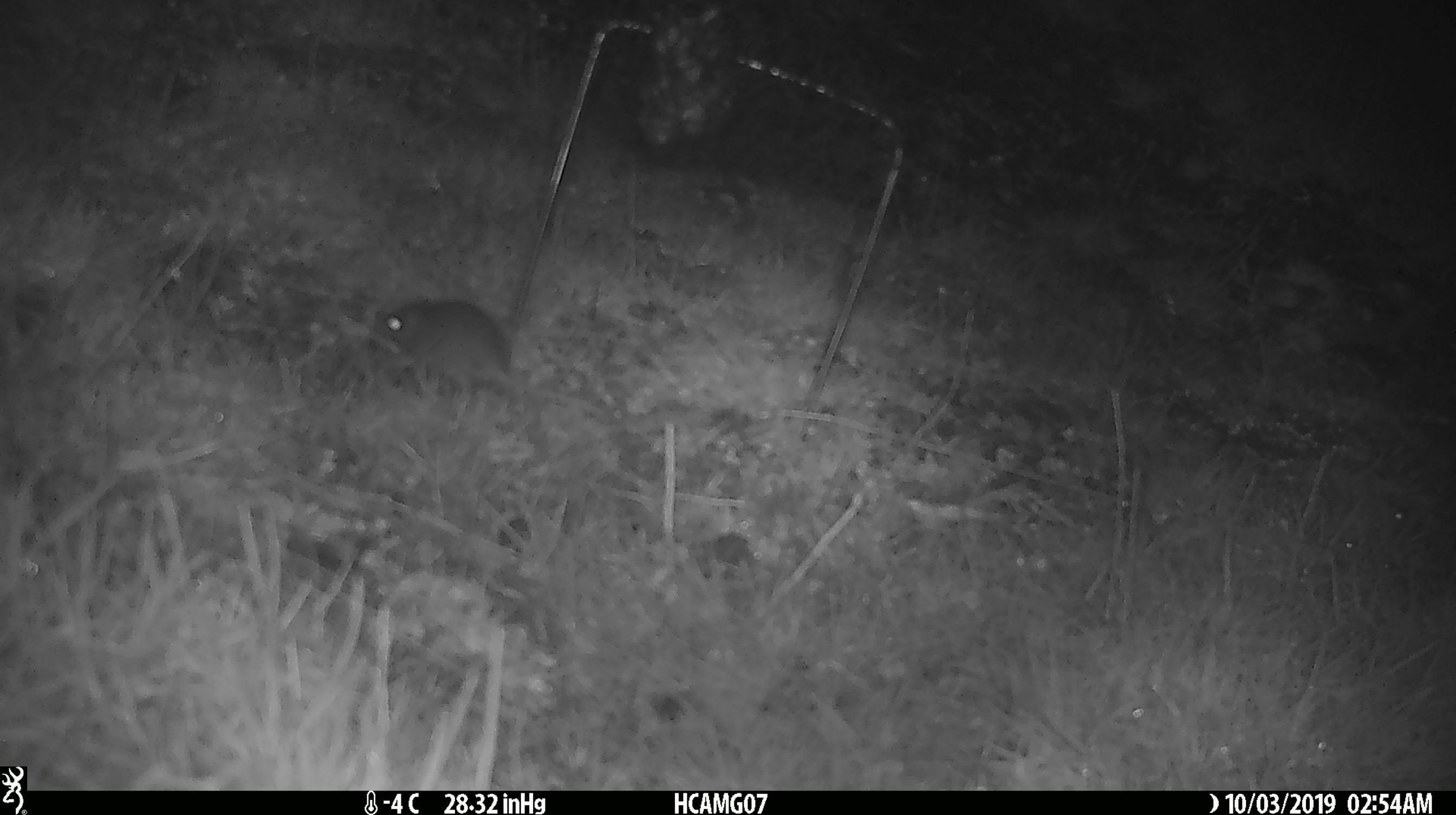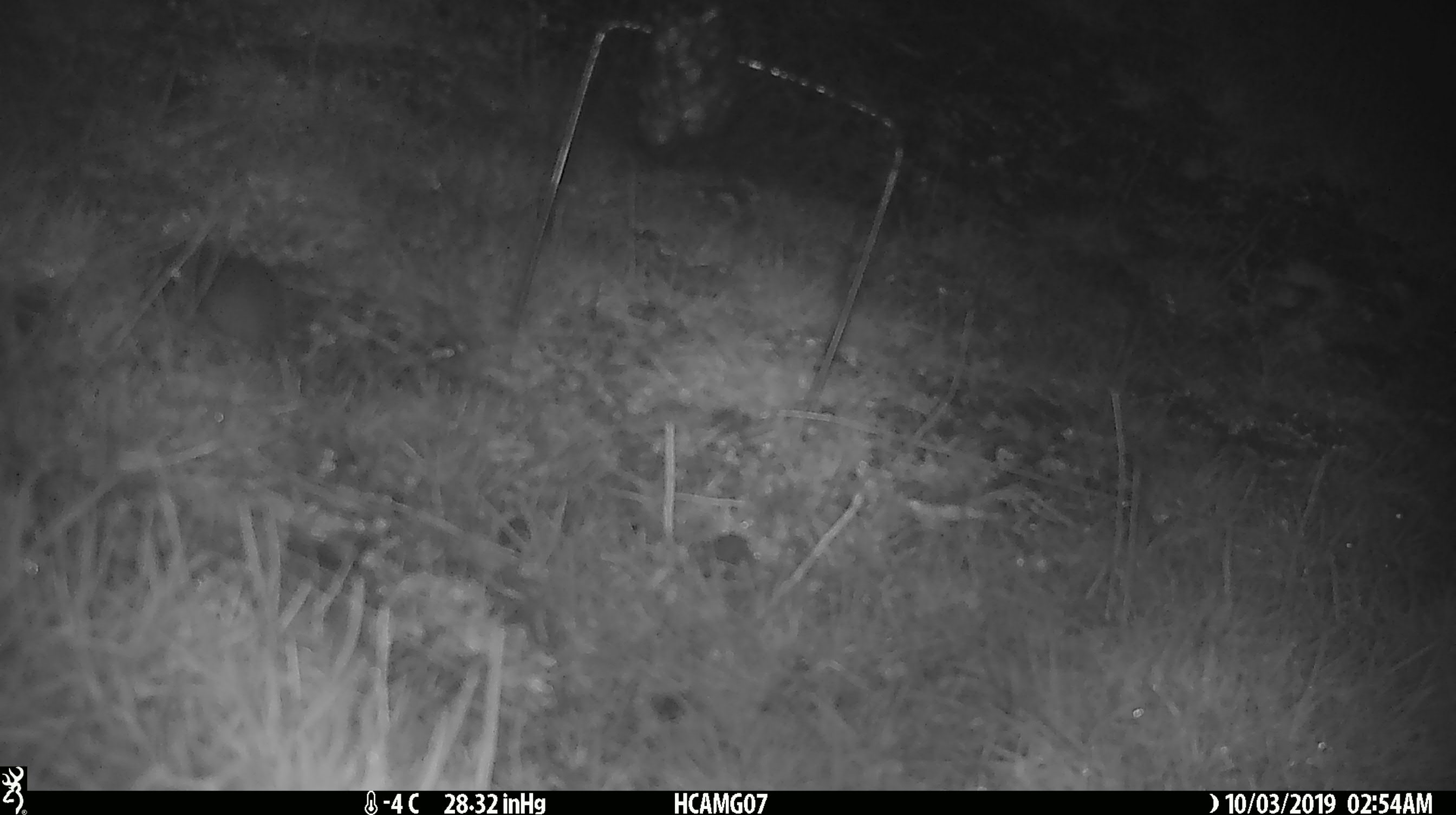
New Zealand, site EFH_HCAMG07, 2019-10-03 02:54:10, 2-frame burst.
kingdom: Animalia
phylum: Chordata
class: Mammalia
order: Rodentia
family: Muridae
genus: Mus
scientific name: Mus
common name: mouse